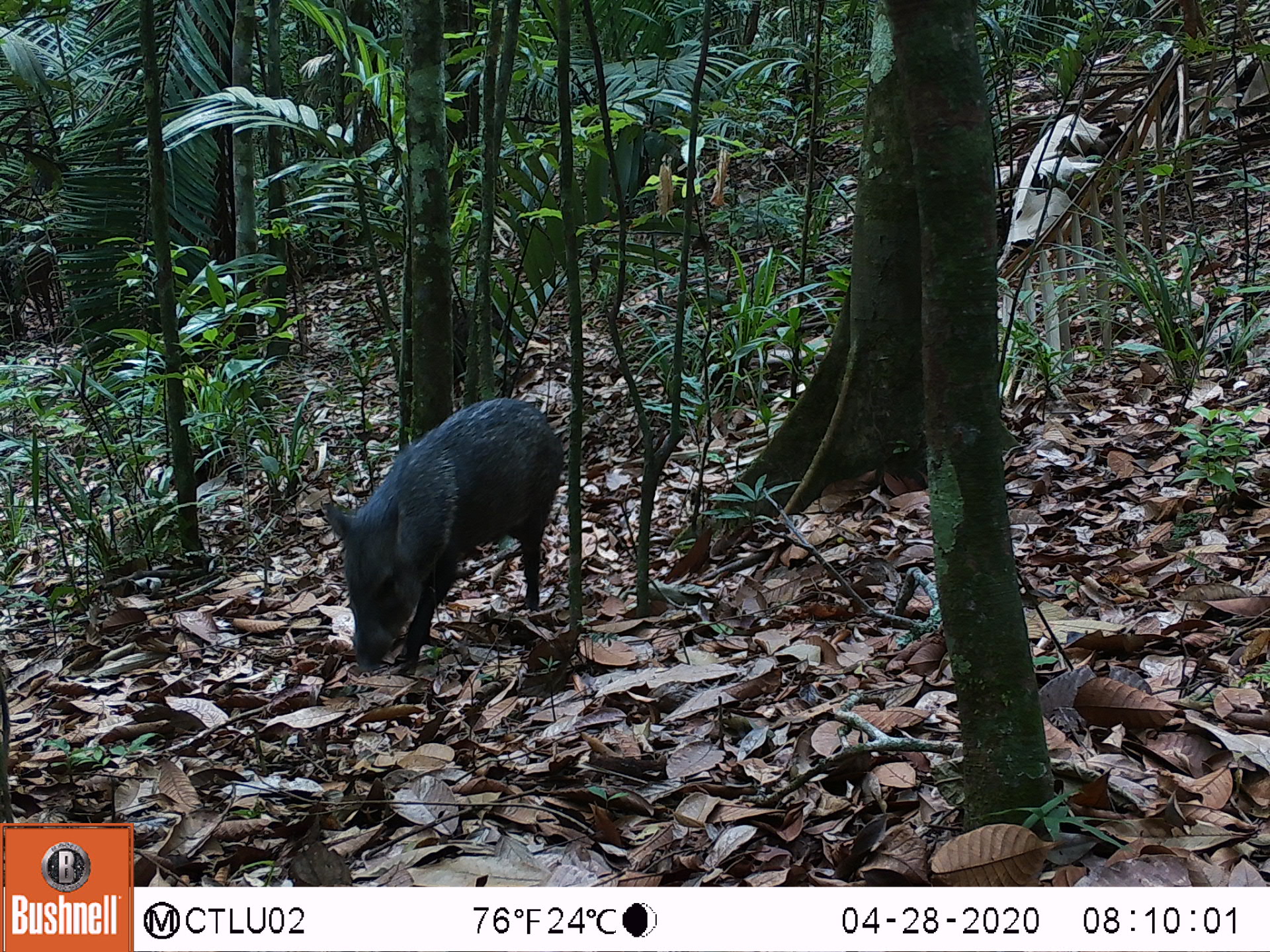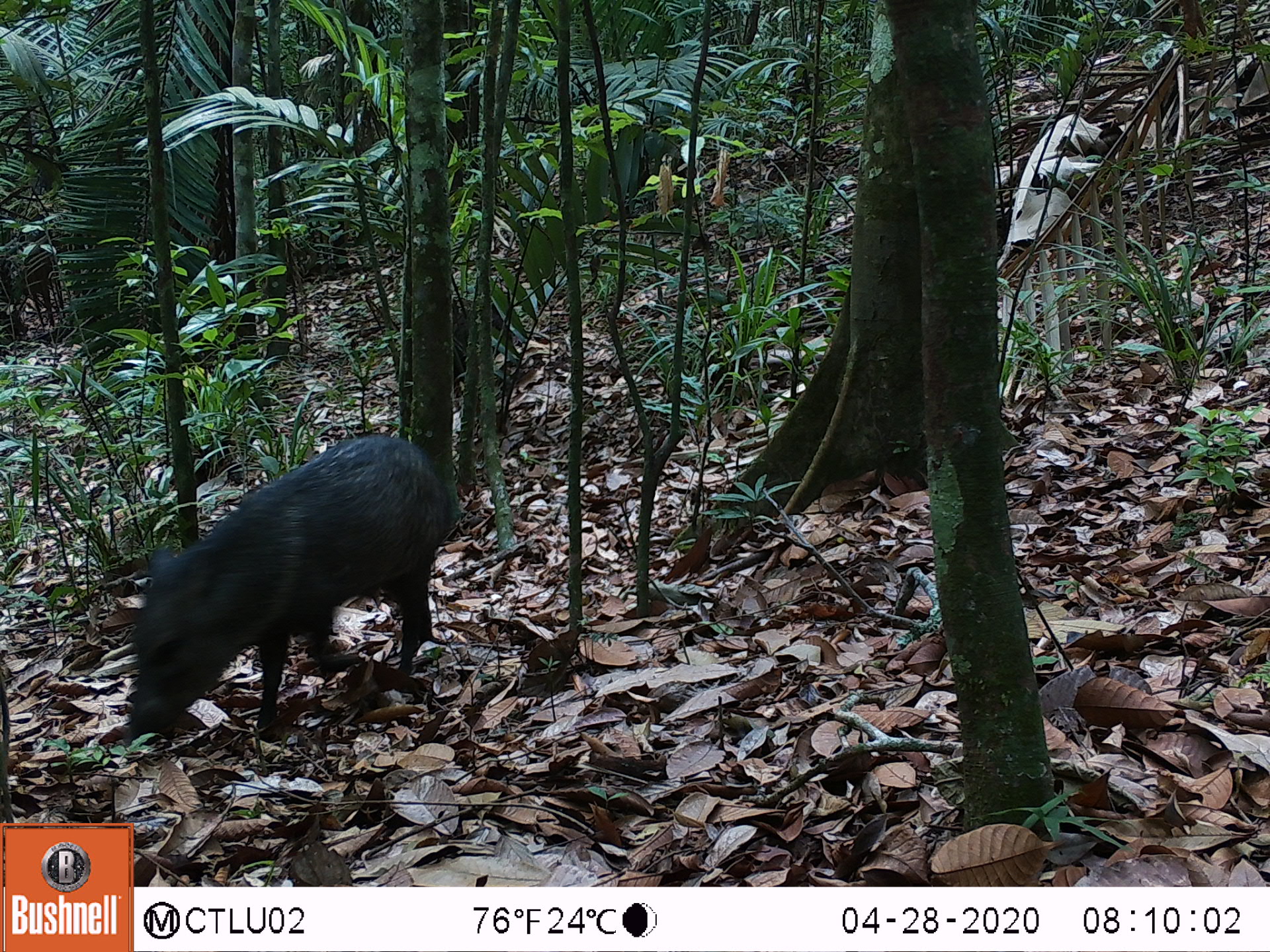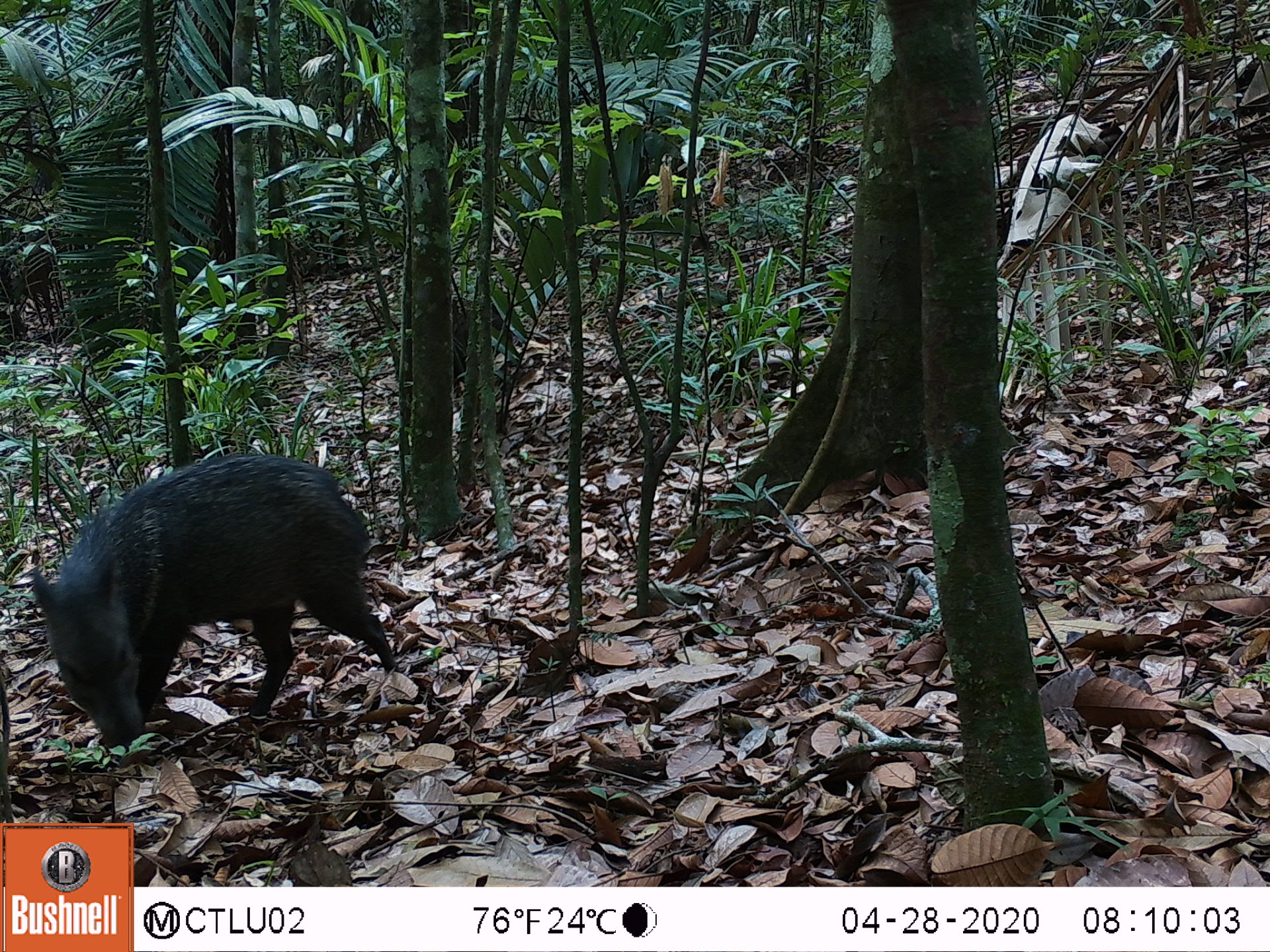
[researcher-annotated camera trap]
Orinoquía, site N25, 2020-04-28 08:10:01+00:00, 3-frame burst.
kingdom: Animalia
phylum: Chordata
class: Mammalia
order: Artiodactyla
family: Tayassuidae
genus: Pecari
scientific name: Pecari tajacu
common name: collared peccary